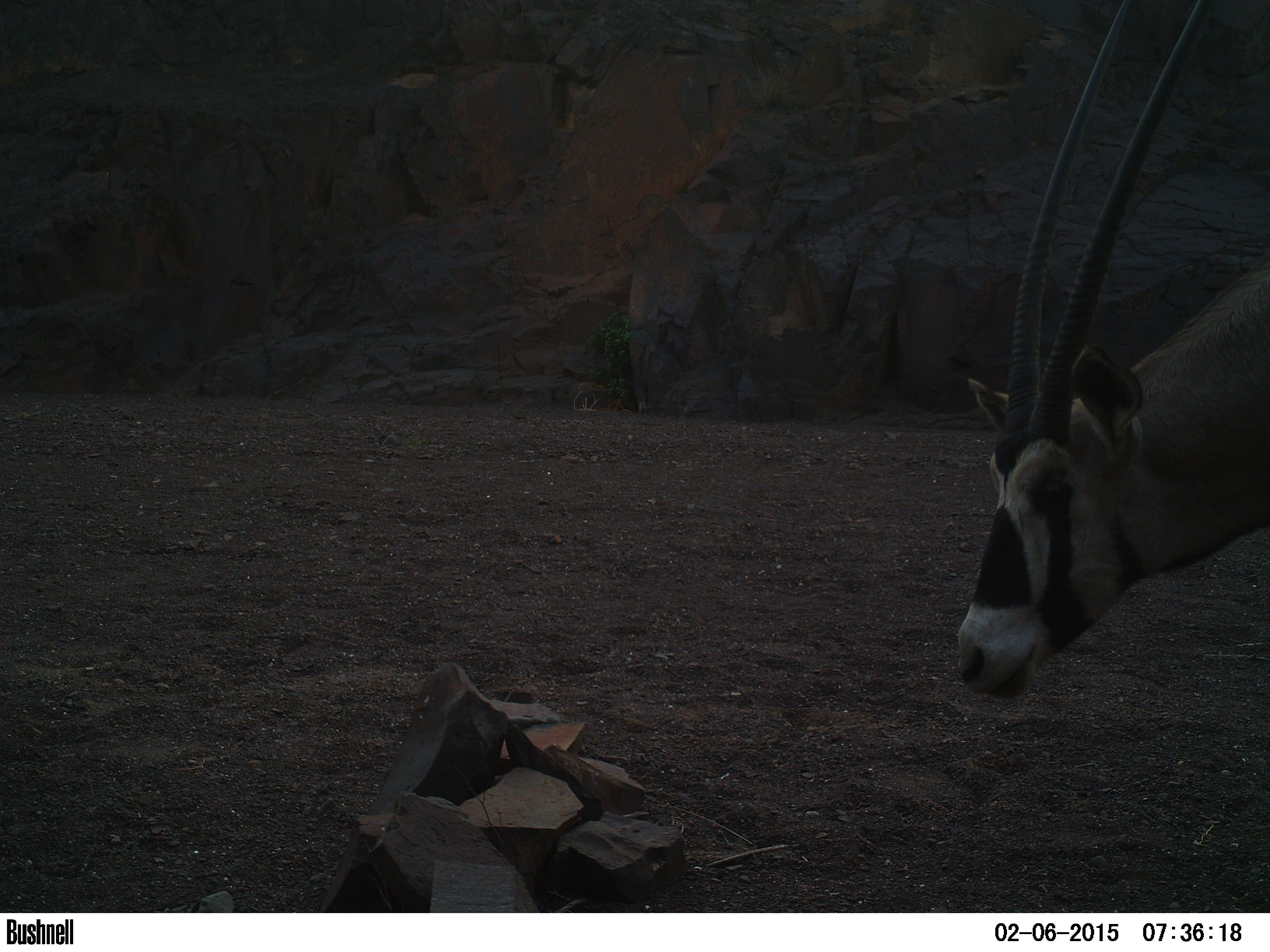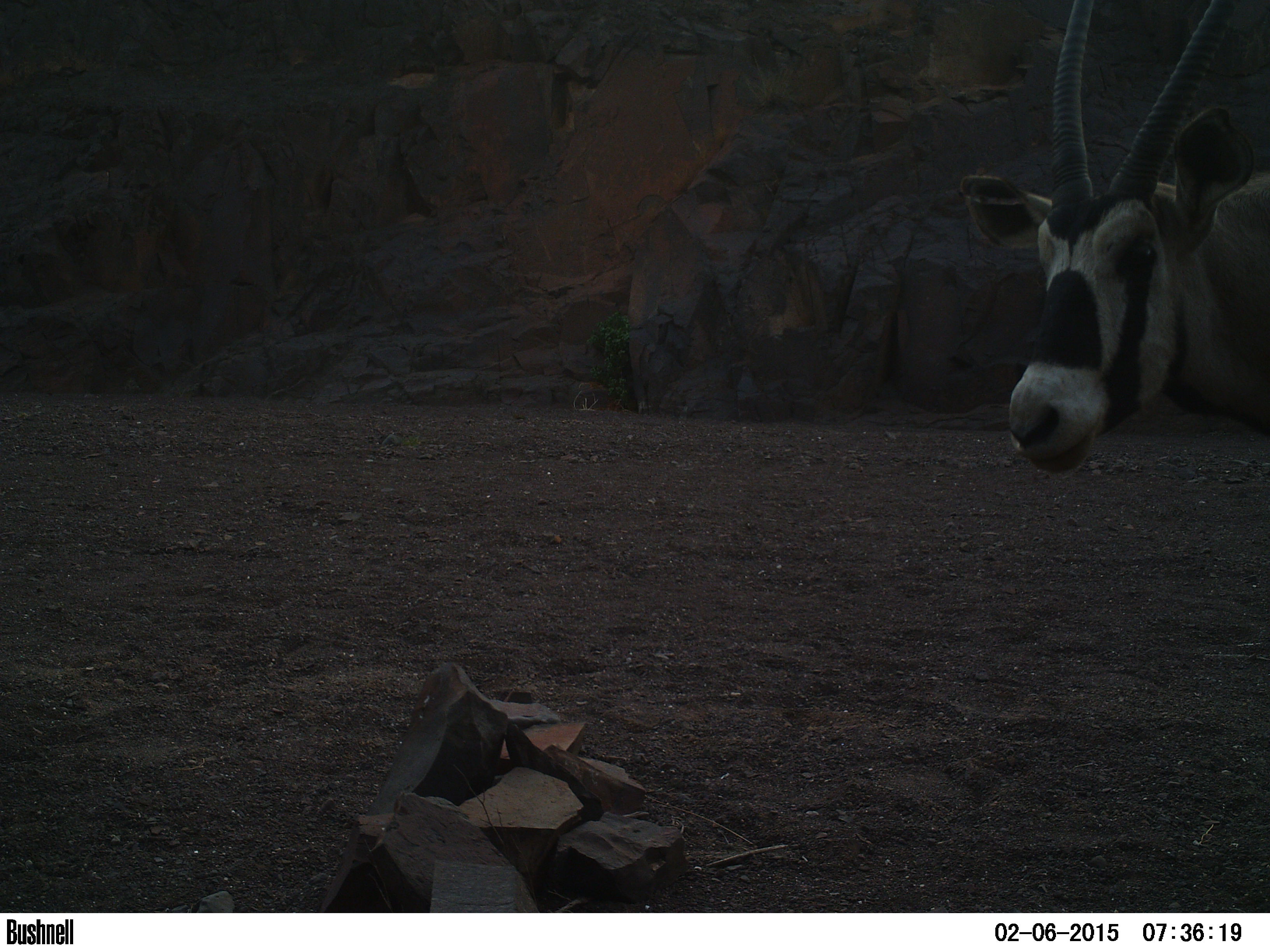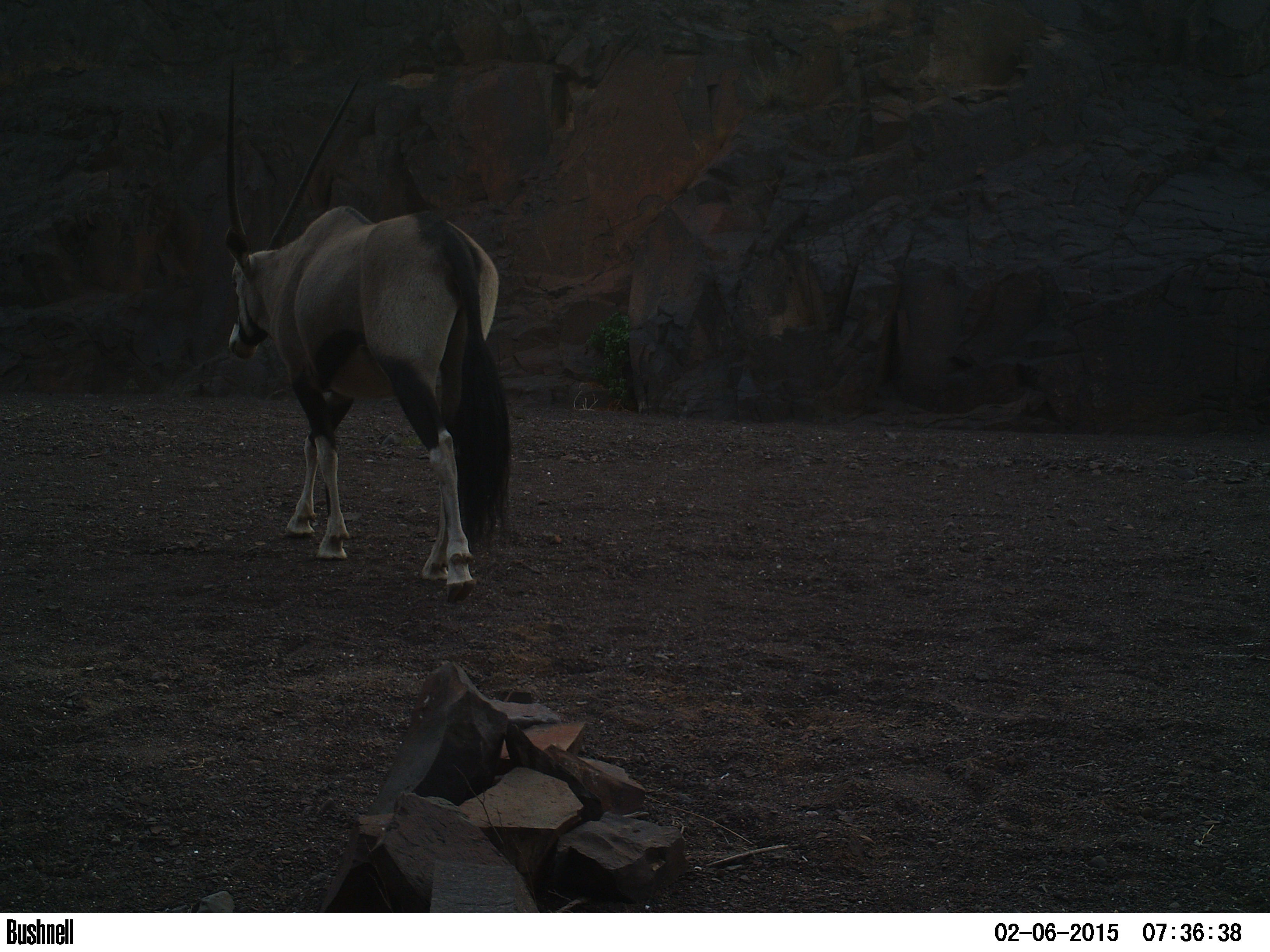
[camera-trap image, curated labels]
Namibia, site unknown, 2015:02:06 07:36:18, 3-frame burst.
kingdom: Animalia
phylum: Chordata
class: Mammalia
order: Artiodactyla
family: Bovidae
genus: Oryx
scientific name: Oryx gazella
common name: gemsbok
Oryx gazella (gemsbok).